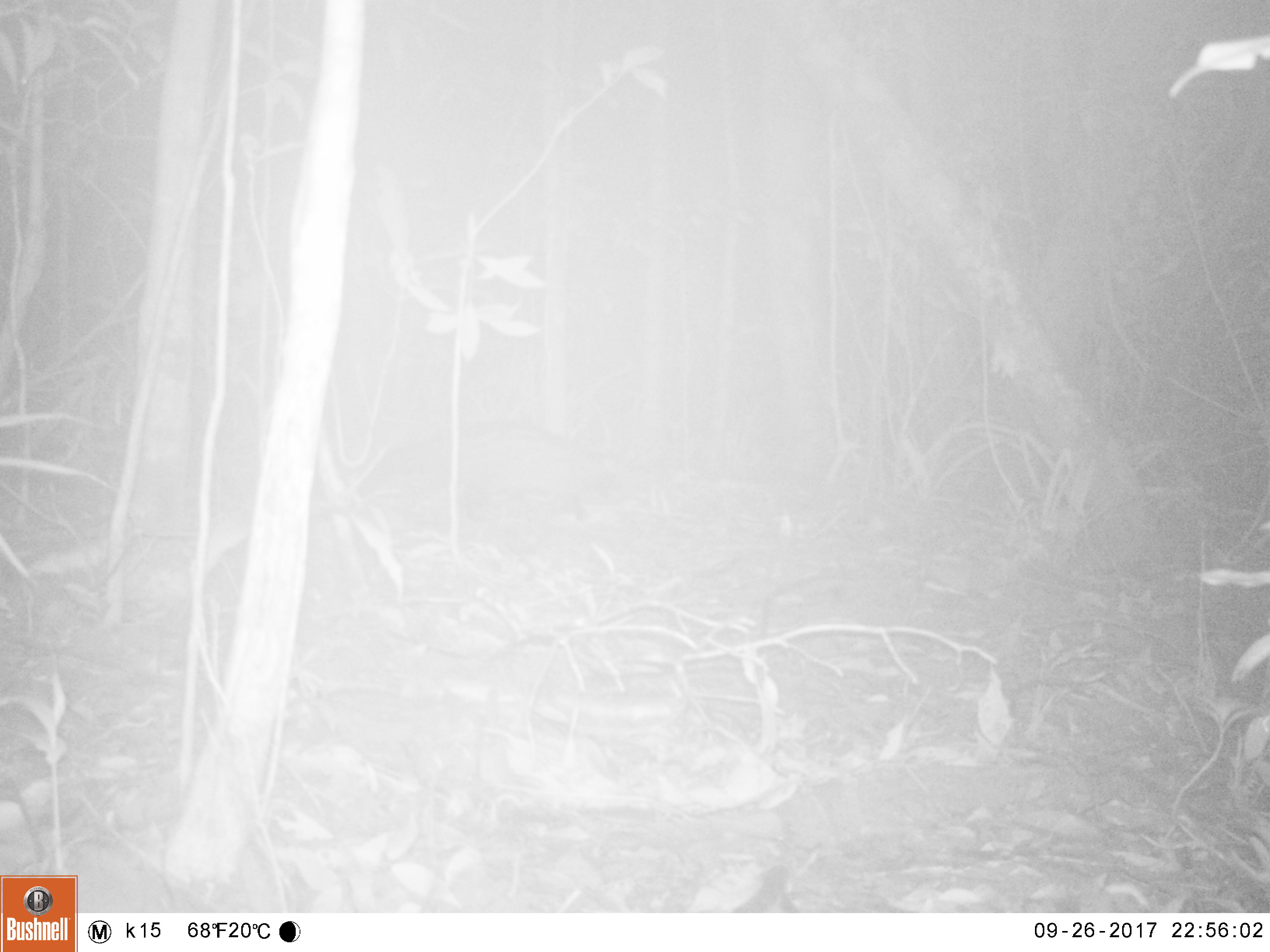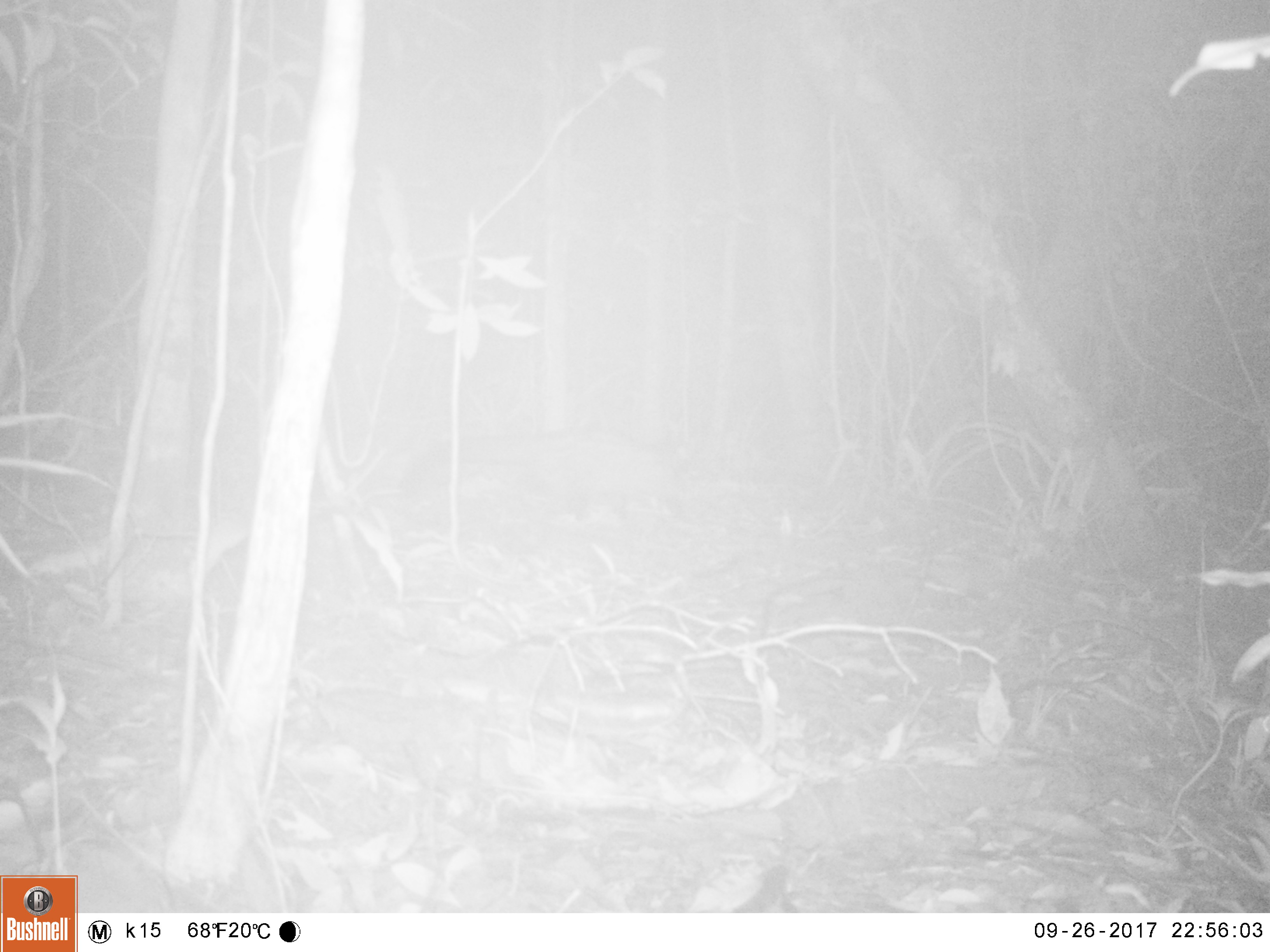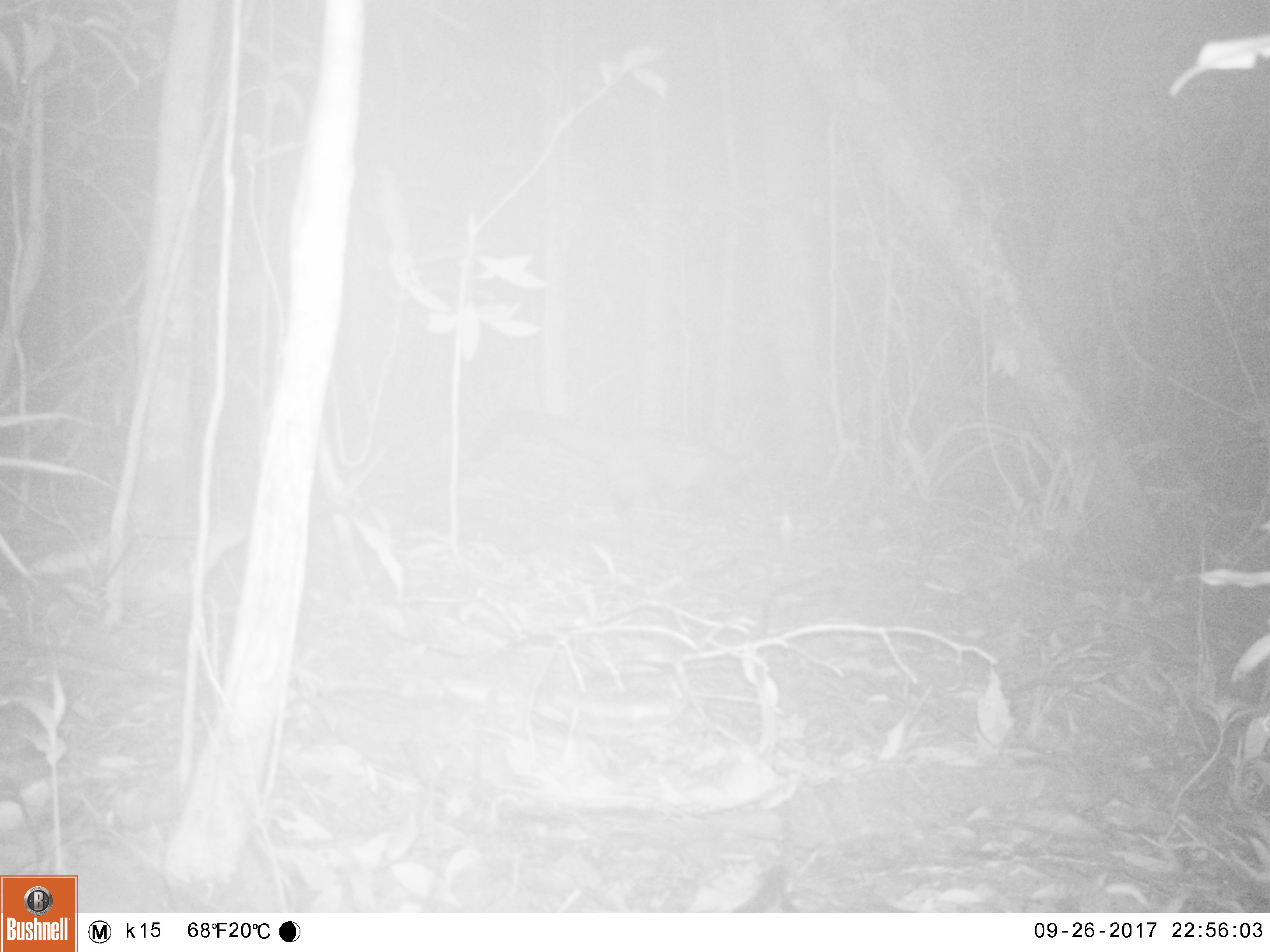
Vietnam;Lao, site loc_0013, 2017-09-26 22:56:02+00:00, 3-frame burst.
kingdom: Animalia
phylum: Chordata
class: Mammalia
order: Carnivora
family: Viverridae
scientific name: Paradoxurinae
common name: palm civet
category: unidentified palm civet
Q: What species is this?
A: Unidentified palm civet (palm civet) (Paradoxurinae).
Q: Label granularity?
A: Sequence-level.